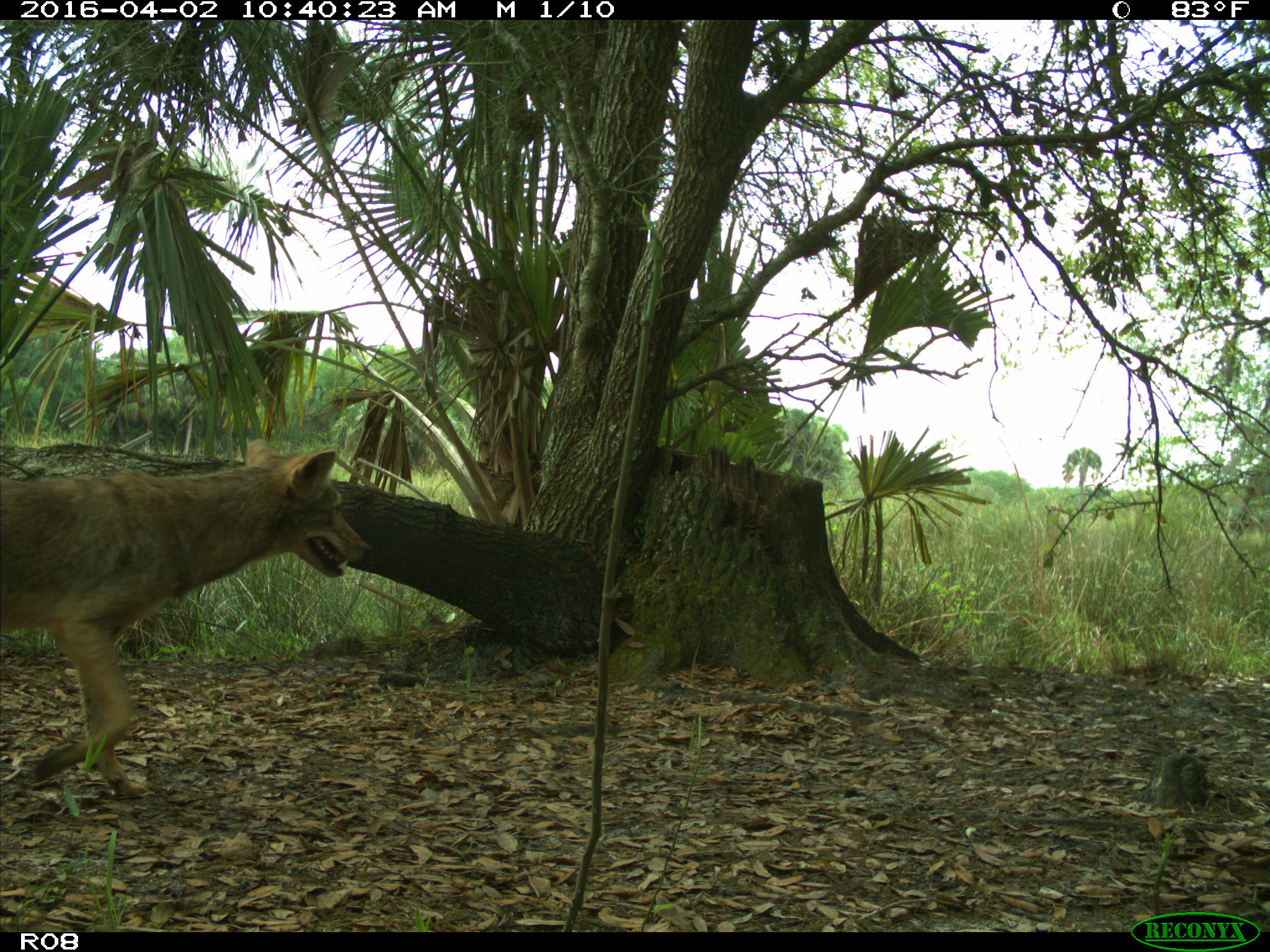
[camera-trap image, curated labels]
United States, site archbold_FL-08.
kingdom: Animalia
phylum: Chordata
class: Mammalia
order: Carnivora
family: Canidae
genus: Canis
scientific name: Canis latrans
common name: coyote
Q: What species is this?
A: Canis latrans (coyote).